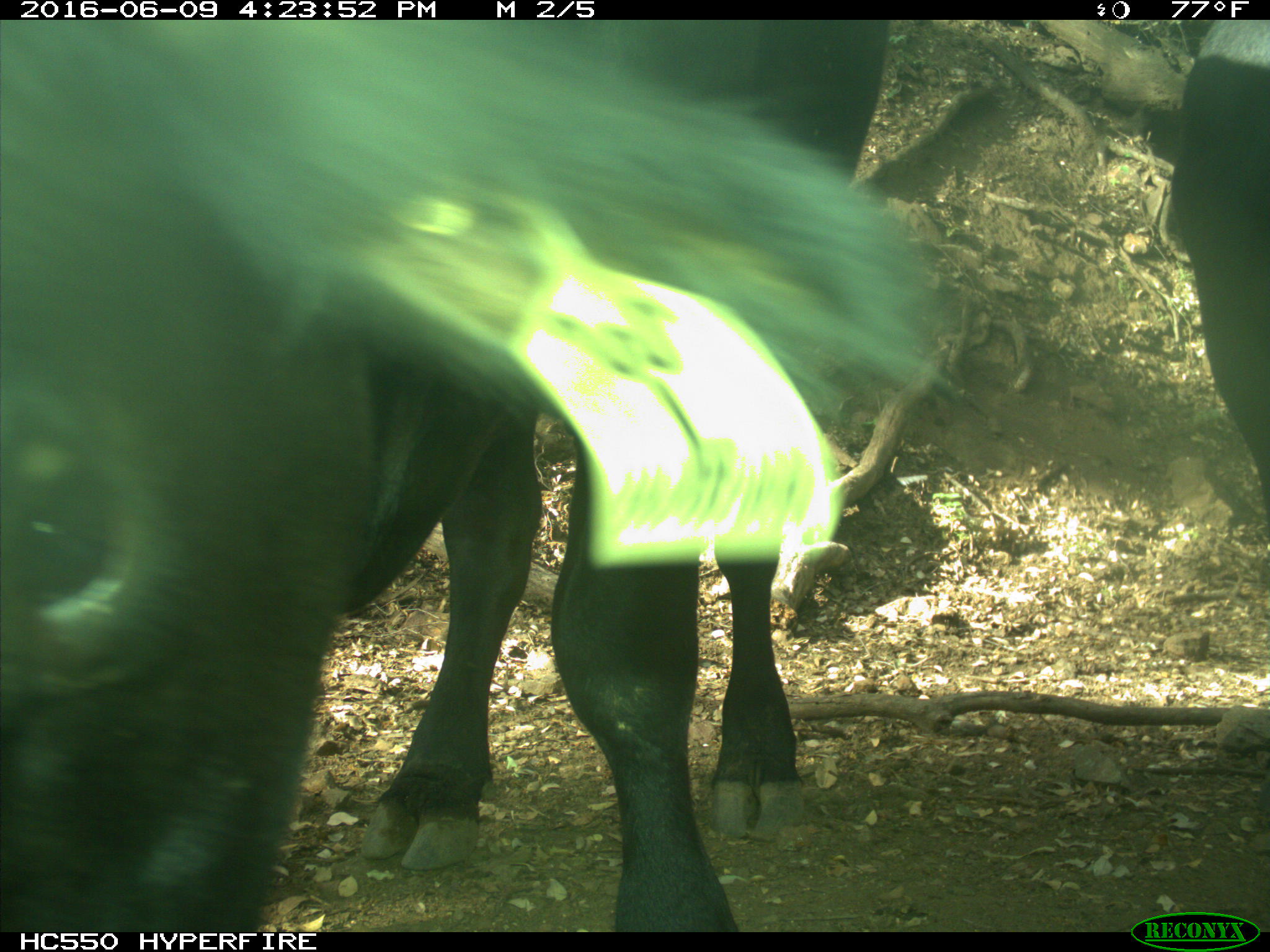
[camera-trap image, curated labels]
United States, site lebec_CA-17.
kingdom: Animalia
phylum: Chordata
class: Mammalia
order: Artiodactyla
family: Bovidae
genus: Bos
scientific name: Bos taurus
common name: domestic cow